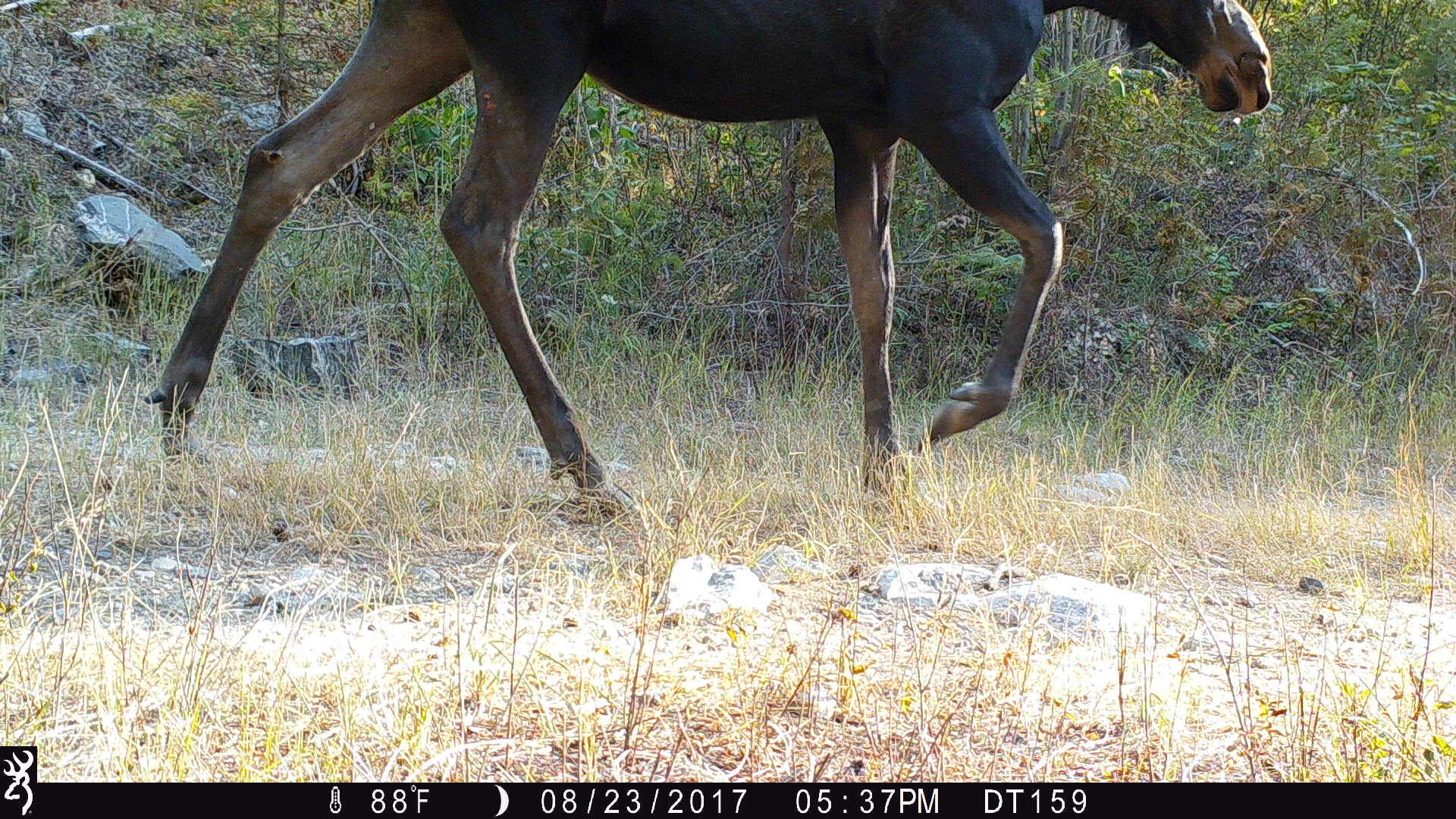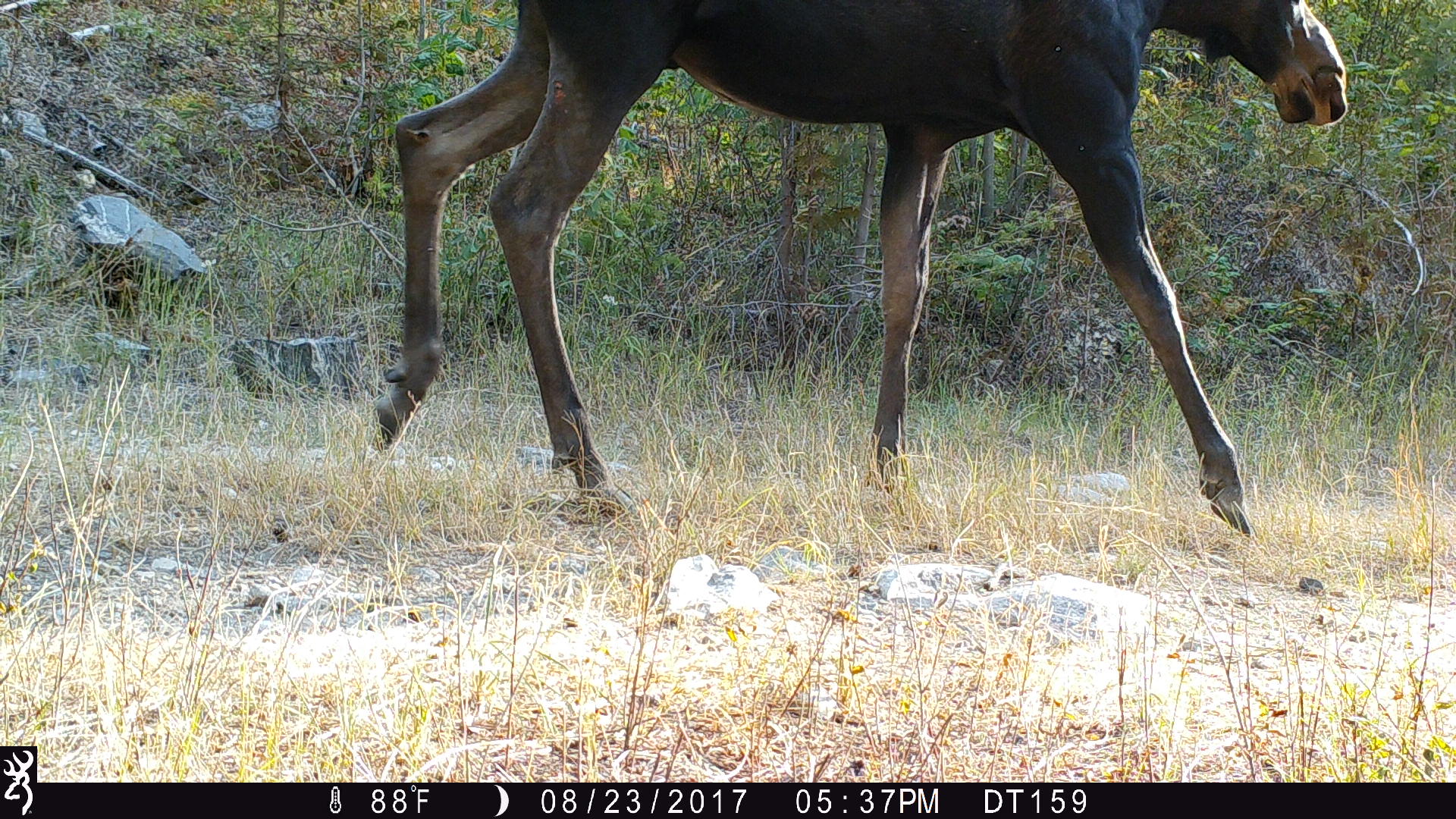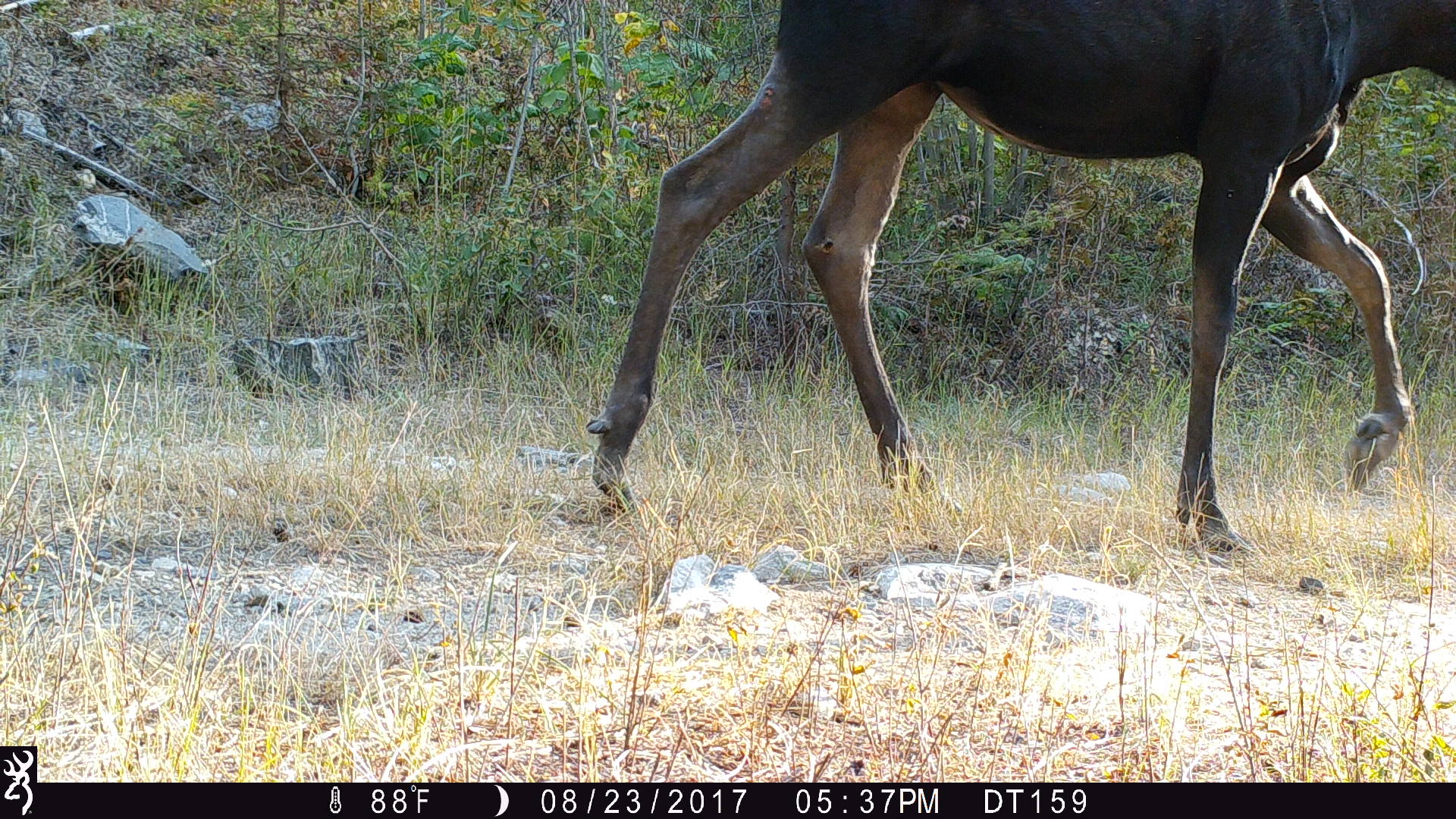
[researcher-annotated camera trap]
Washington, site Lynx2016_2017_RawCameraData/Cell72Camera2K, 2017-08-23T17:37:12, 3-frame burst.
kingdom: Animalia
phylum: Chordata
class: Mammalia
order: Artiodactyla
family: Cervidae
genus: Alces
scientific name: Alces alces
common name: moose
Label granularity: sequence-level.